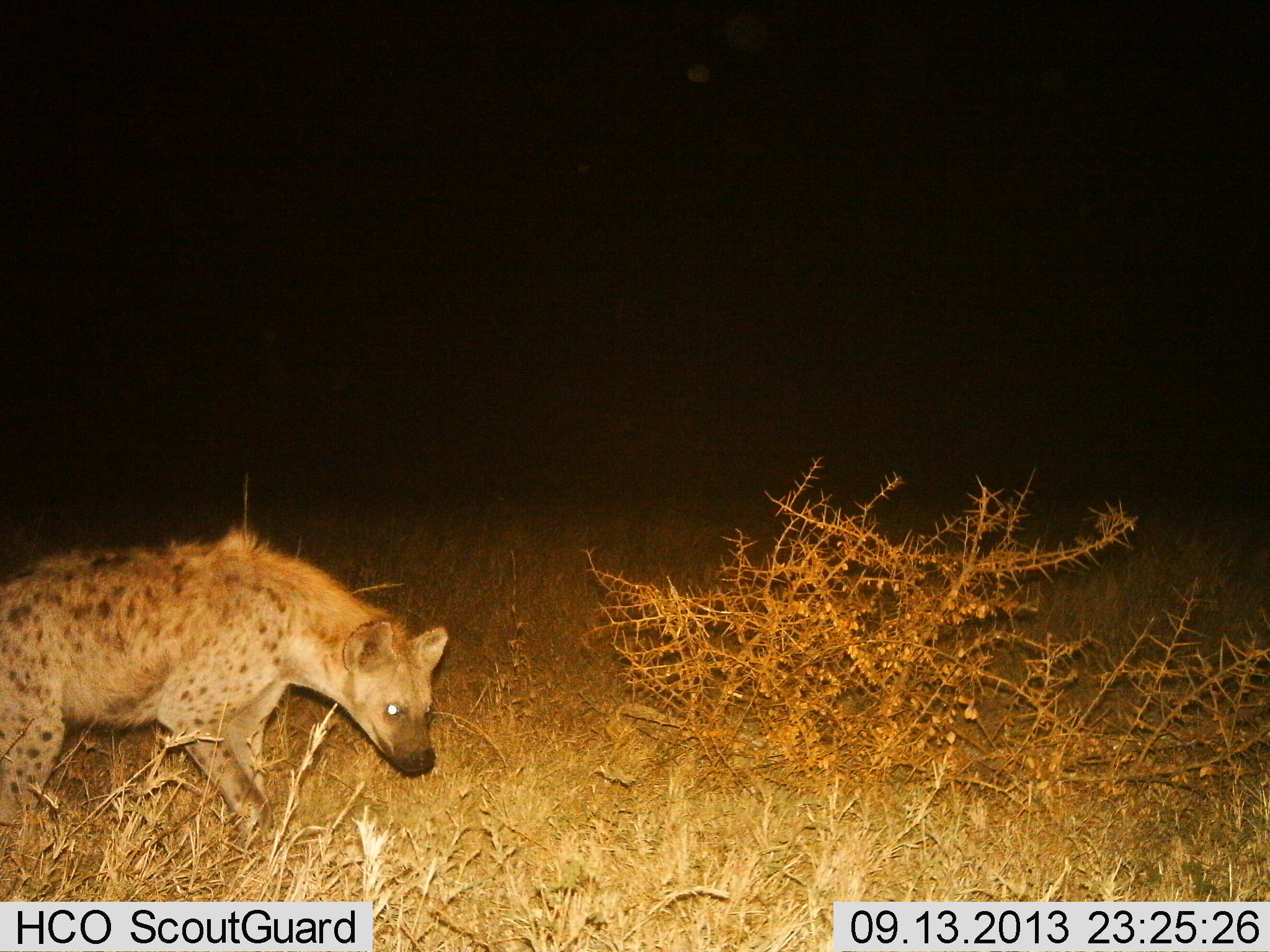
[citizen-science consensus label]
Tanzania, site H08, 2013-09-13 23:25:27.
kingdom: Animalia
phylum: Chordata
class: Mammalia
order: Carnivora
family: Hyaenidae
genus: Crocuta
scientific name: Crocuta crocuta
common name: spotted hyena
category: hyenaspotted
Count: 1.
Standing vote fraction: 43%.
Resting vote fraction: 0%.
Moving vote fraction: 60%.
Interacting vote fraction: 0%.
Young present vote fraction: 0%.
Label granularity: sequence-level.